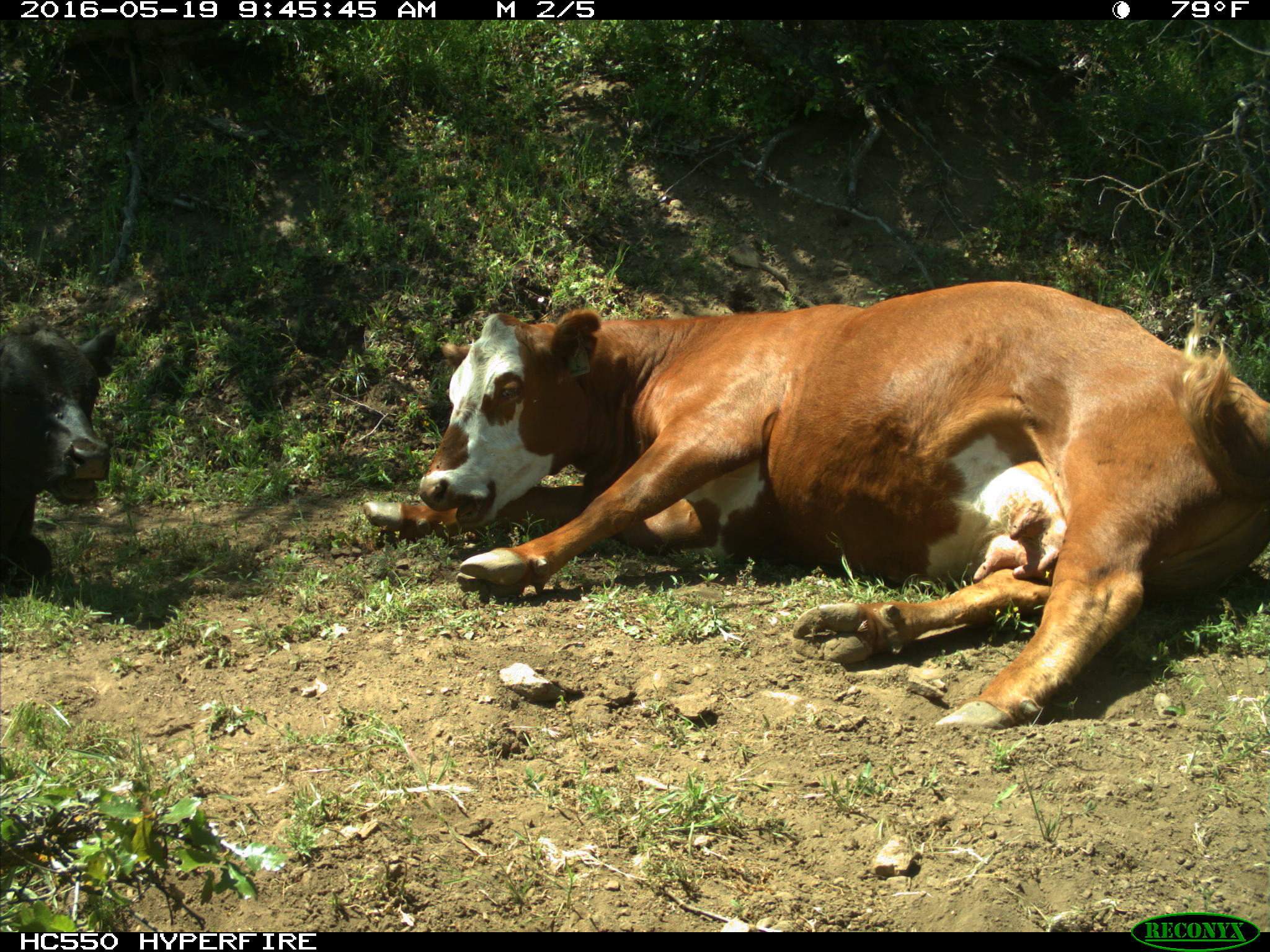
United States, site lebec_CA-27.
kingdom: Animalia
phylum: Chordata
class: Mammalia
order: Artiodactyla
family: Bovidae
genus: Bos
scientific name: Bos taurus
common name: domestic cow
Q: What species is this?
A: Bos taurus (domestic cow).